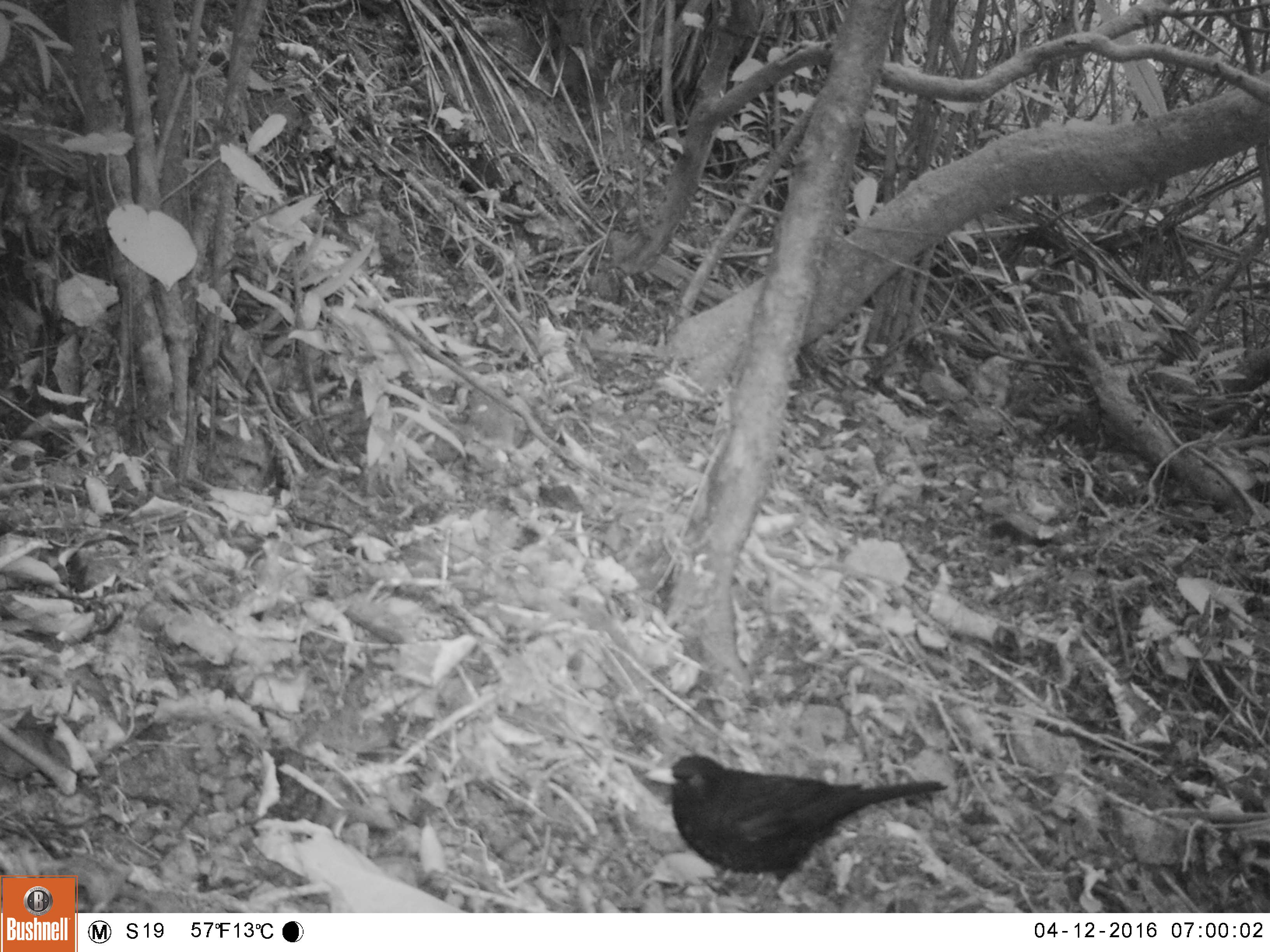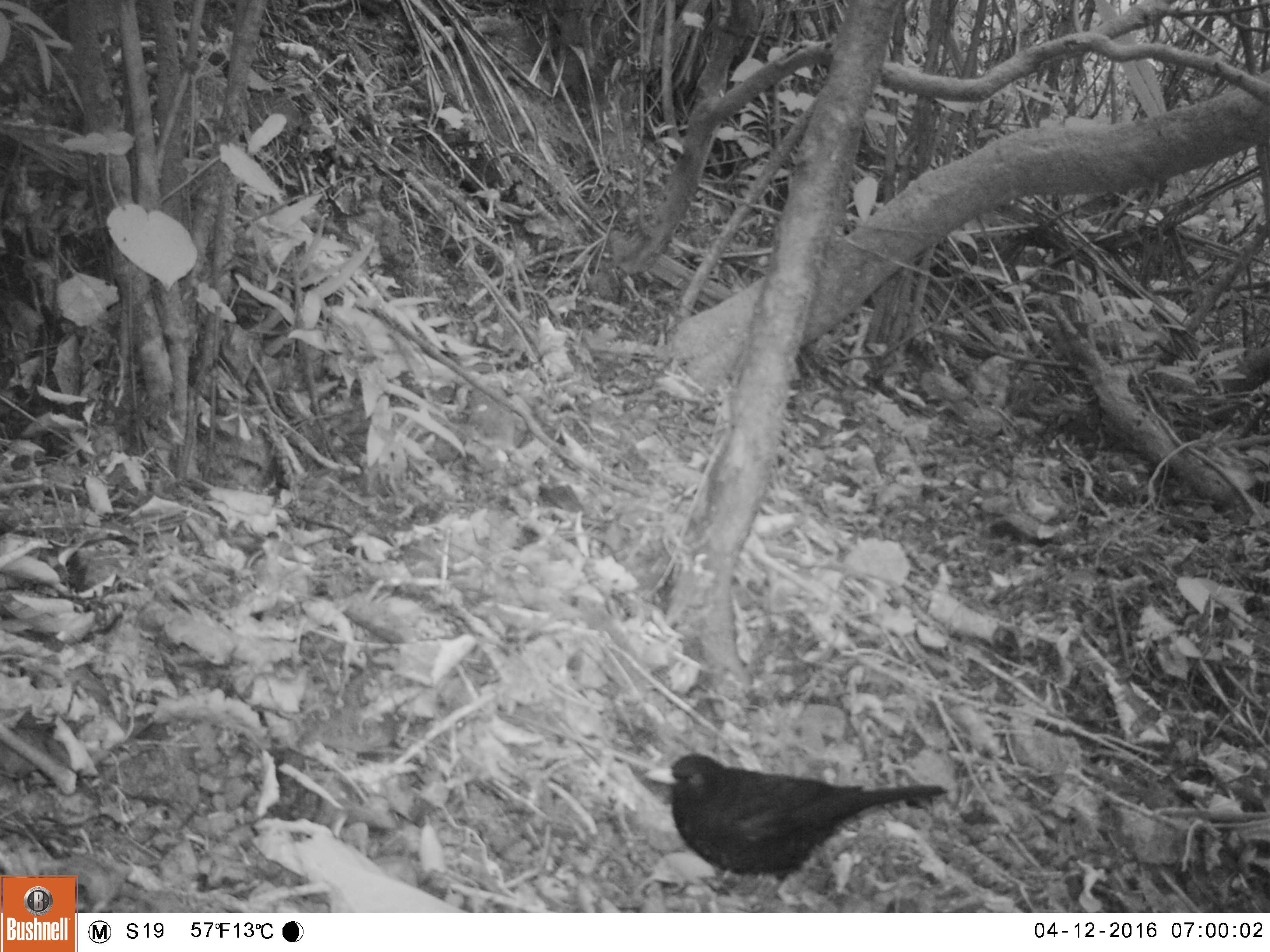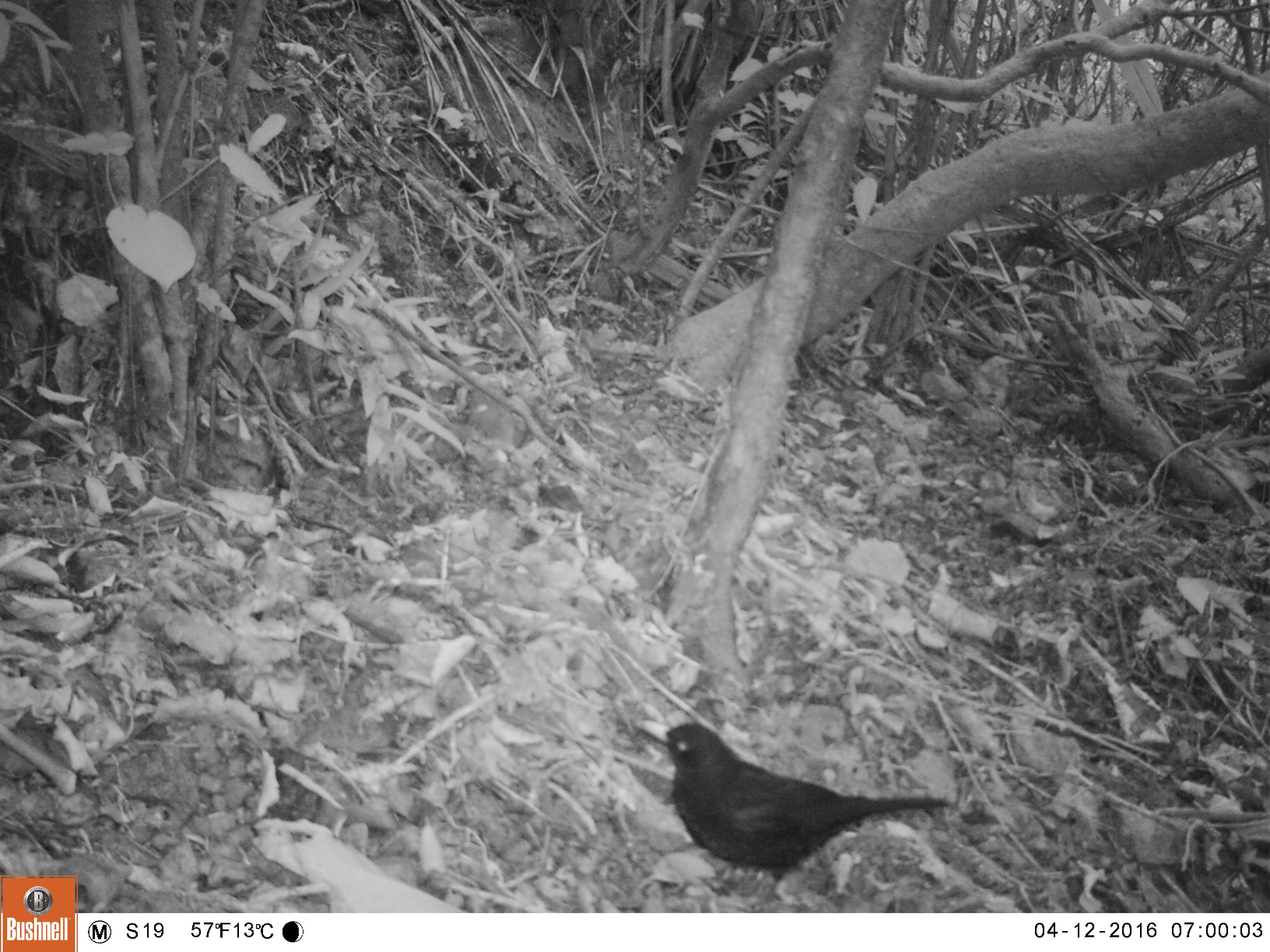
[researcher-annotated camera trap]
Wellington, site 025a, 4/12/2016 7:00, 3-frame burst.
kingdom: Animalia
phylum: Chordata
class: Aves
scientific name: Aves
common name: bird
Bird (Aves).